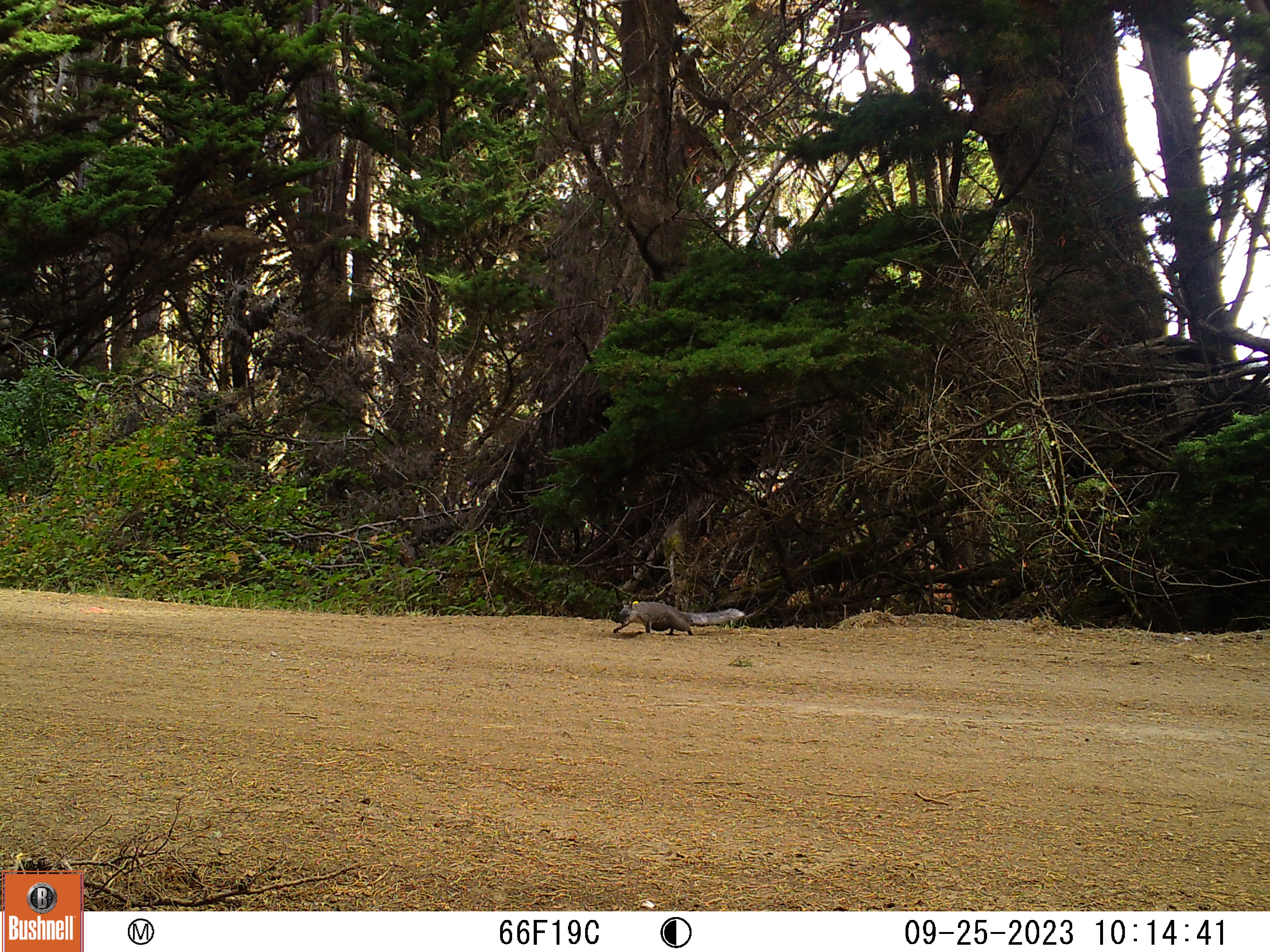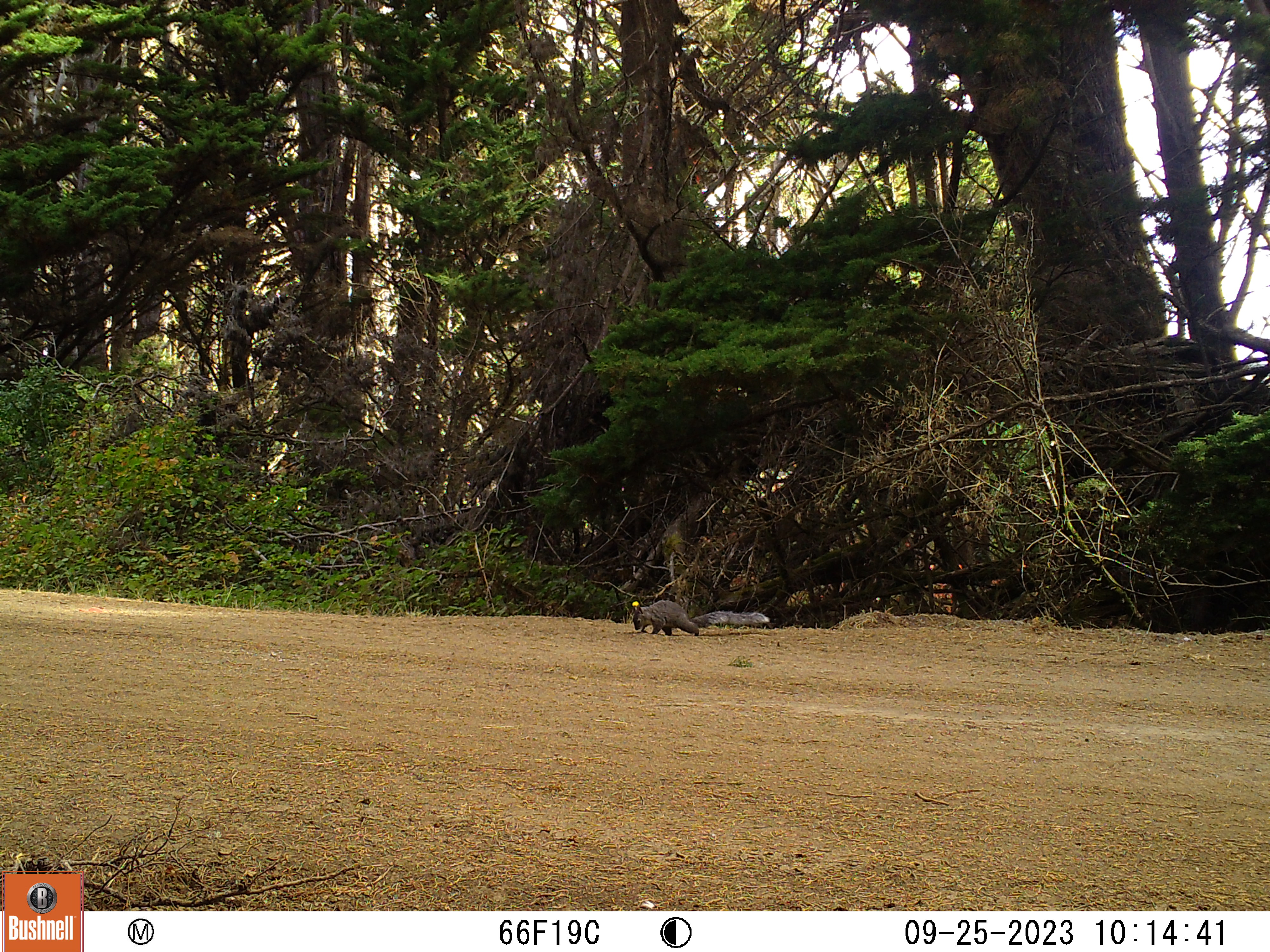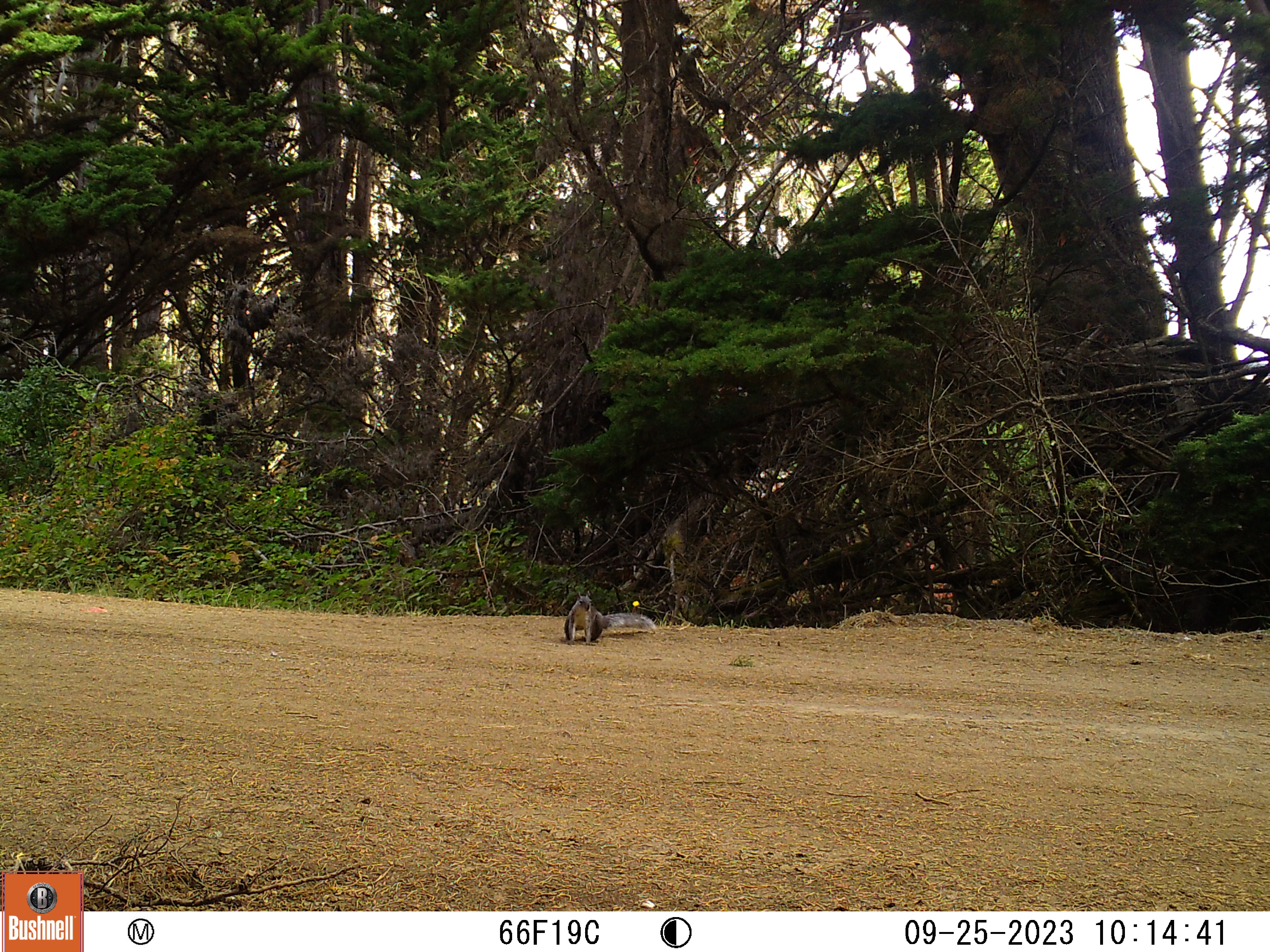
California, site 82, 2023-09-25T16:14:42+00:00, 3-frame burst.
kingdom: Animalia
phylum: Chordata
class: Mammalia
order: Rodentia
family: Sciuridae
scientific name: Sciuridae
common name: squirrel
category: unknown squirrel